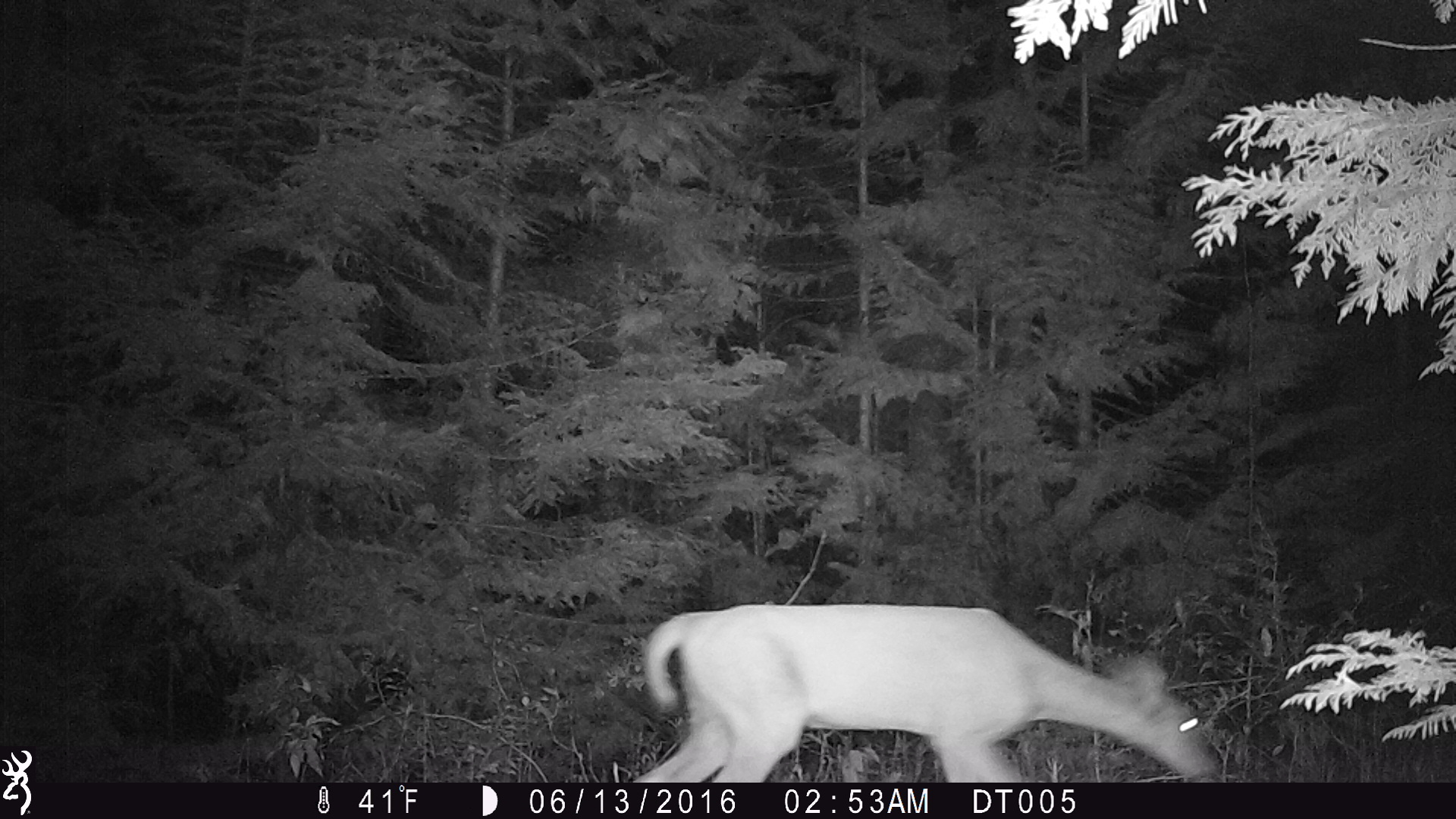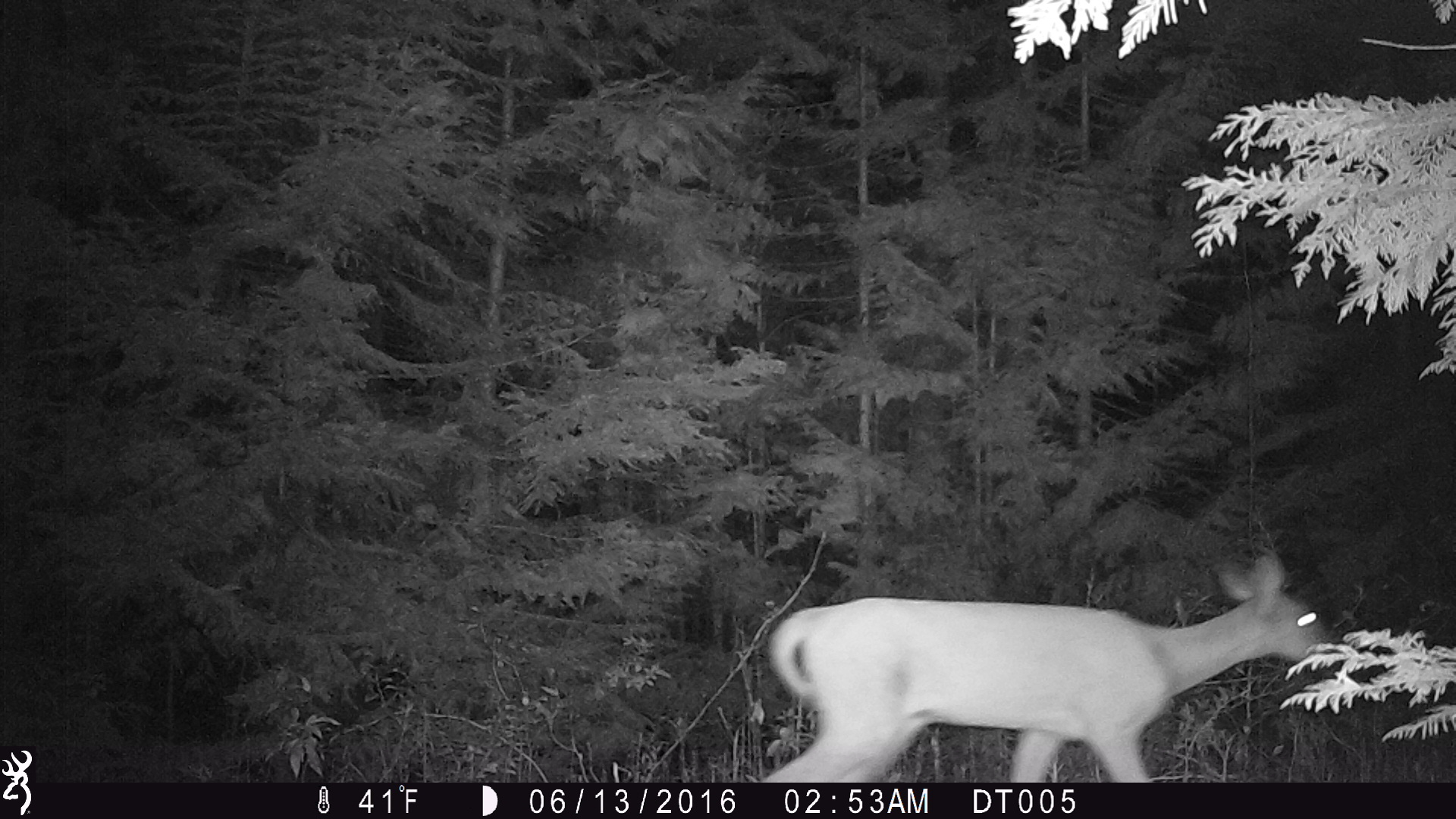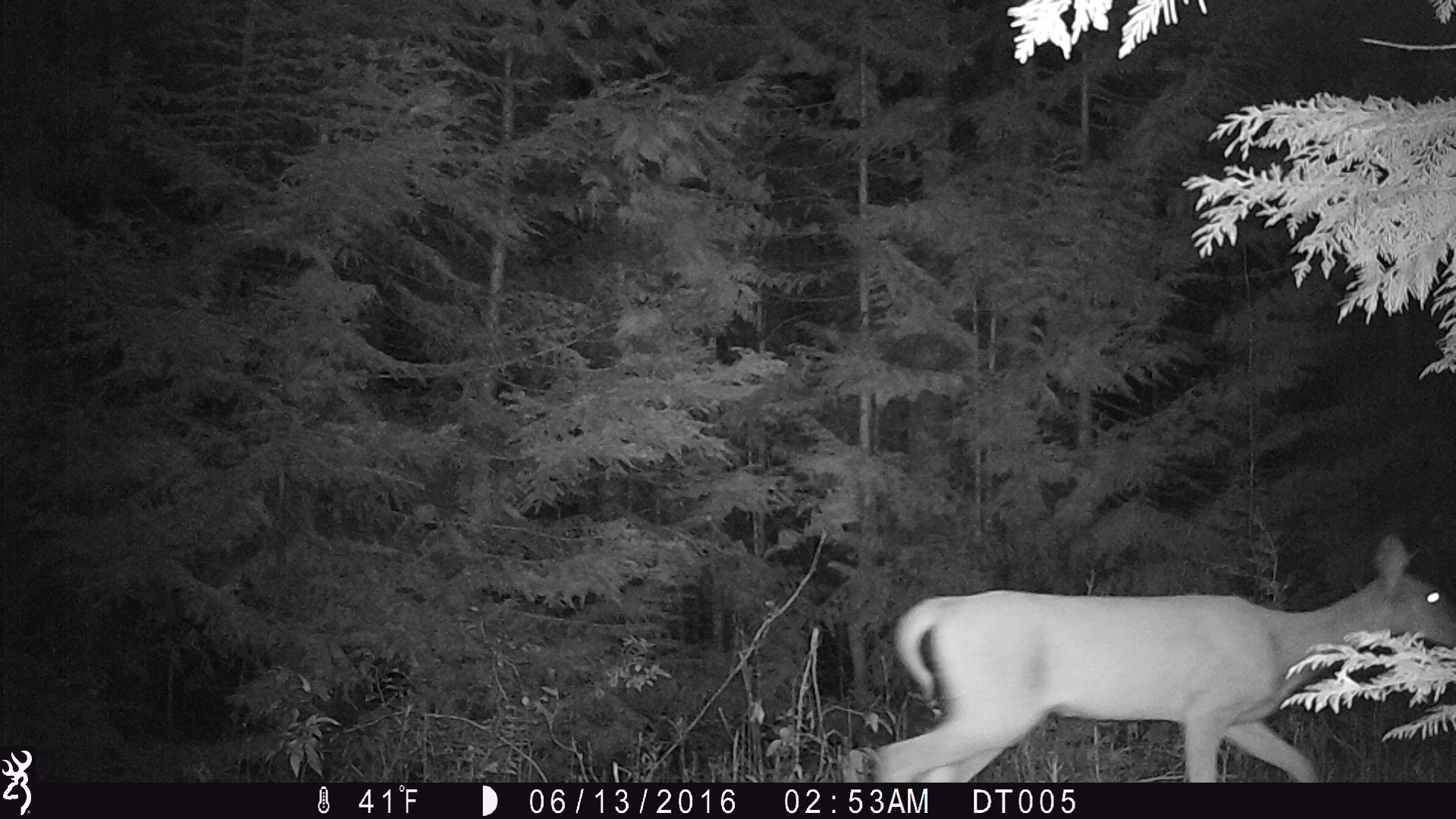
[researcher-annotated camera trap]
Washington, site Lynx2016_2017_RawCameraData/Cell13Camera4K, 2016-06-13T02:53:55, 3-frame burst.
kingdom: Animalia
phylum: Chordata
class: Mammalia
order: Artiodactyla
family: Cervidae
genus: Odocoileus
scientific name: Odocoileus virginianus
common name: white-tailed deer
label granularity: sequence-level